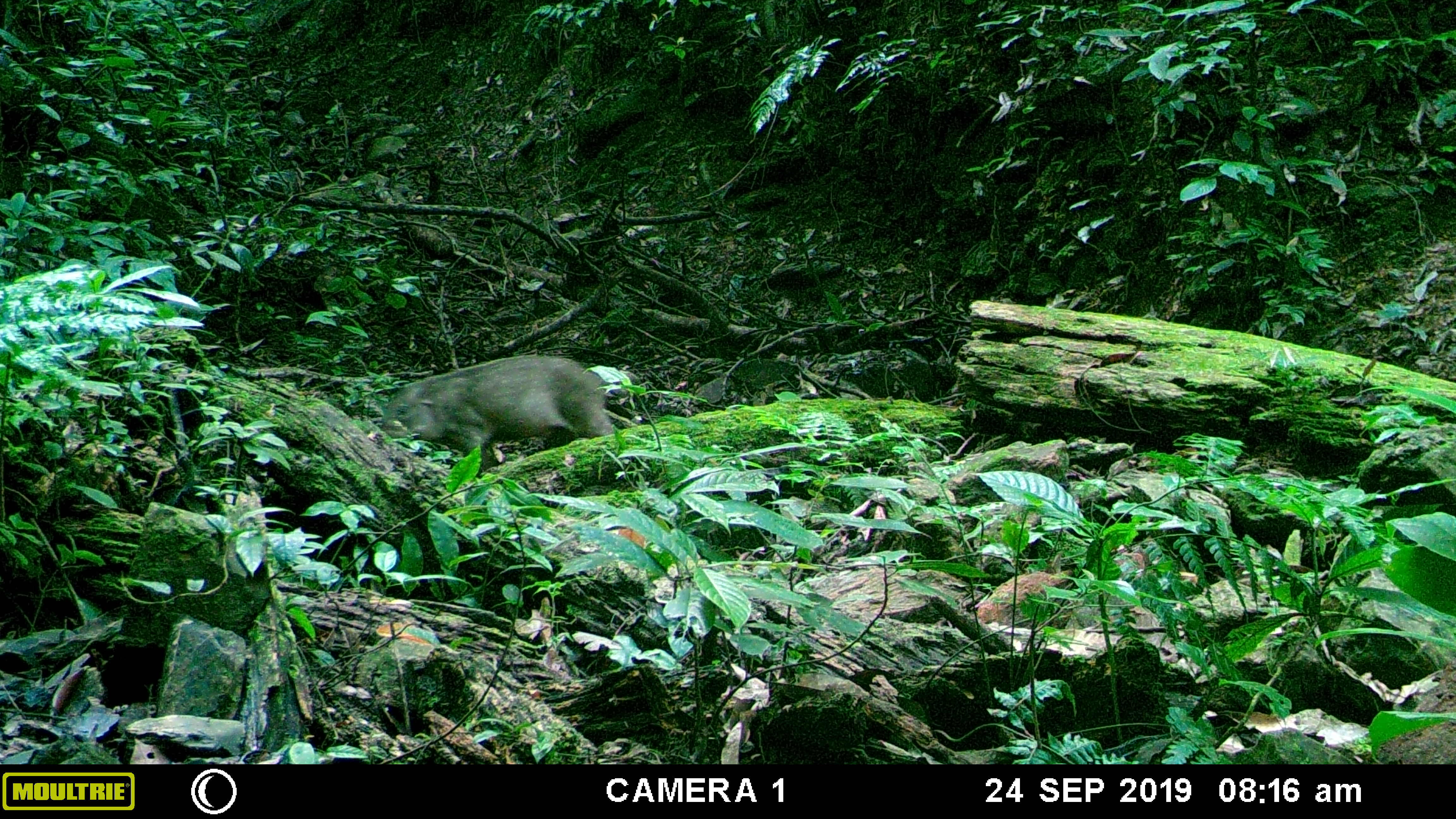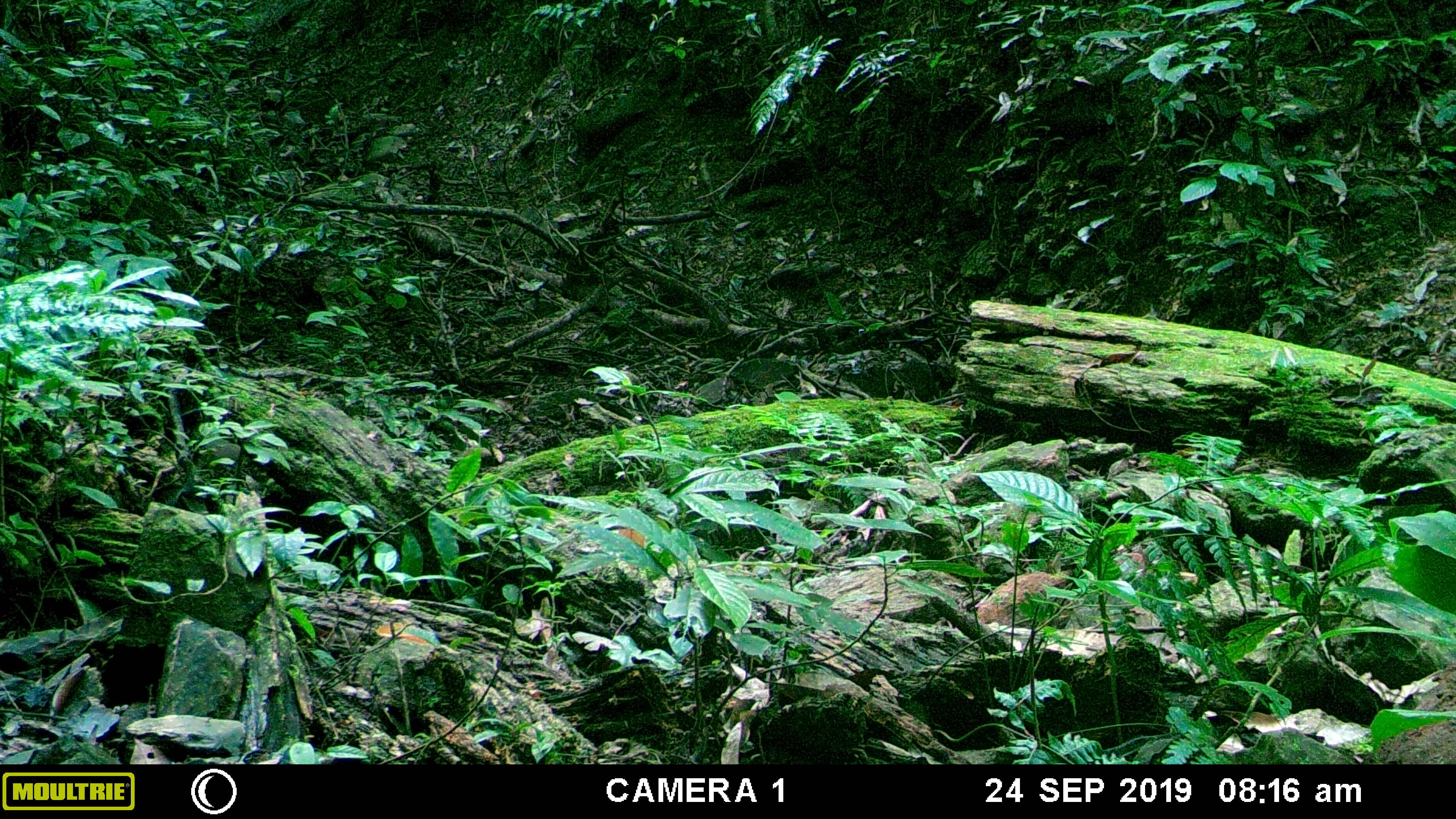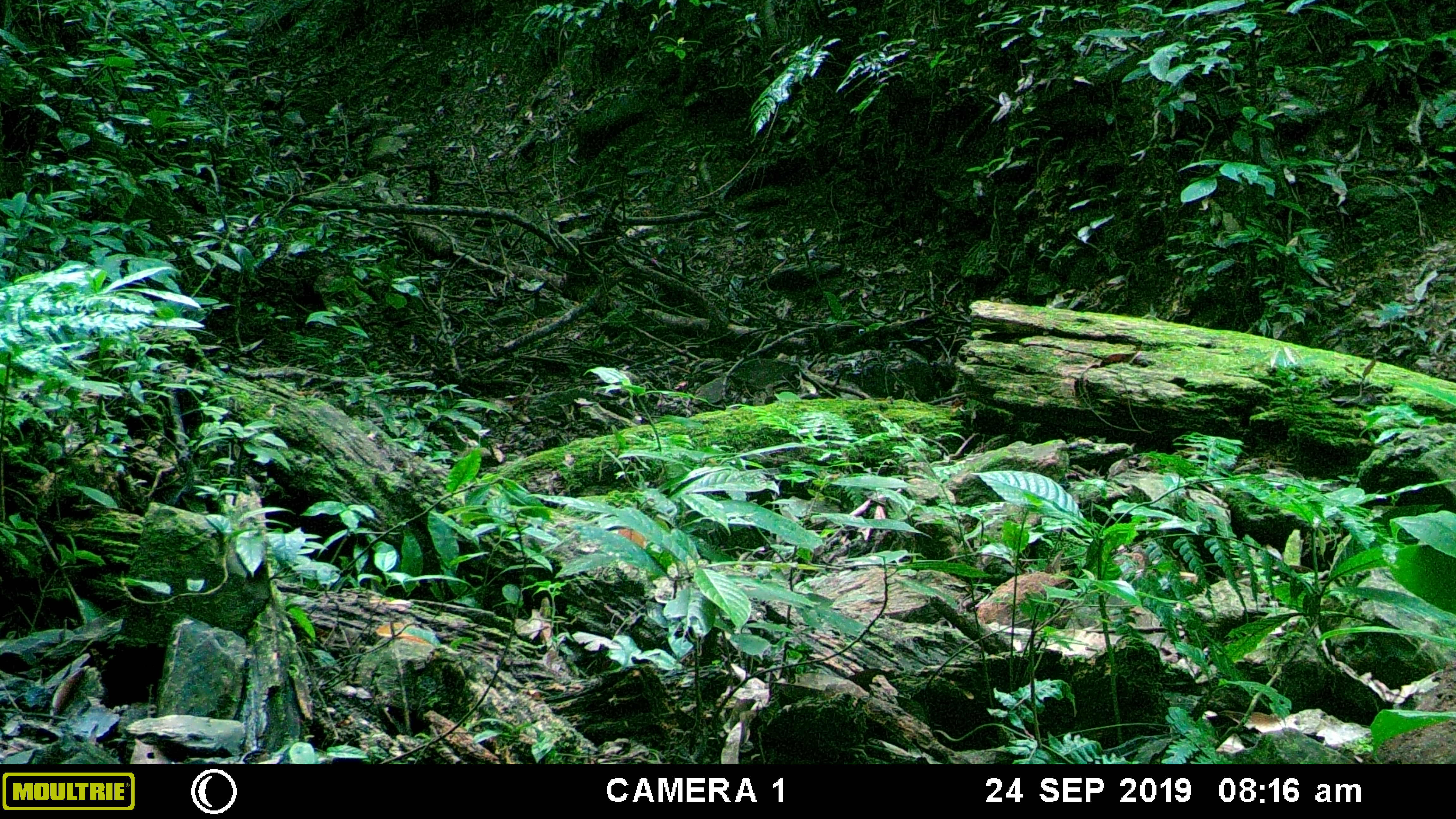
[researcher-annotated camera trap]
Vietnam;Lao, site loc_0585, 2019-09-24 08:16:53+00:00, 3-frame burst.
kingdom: Animalia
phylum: Chordata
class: Mammalia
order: Artiodactyla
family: Suidae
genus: Sus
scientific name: Sus scrofa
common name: eurasian wild pig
Eurasian wild pig (Sus scrofa). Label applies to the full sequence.